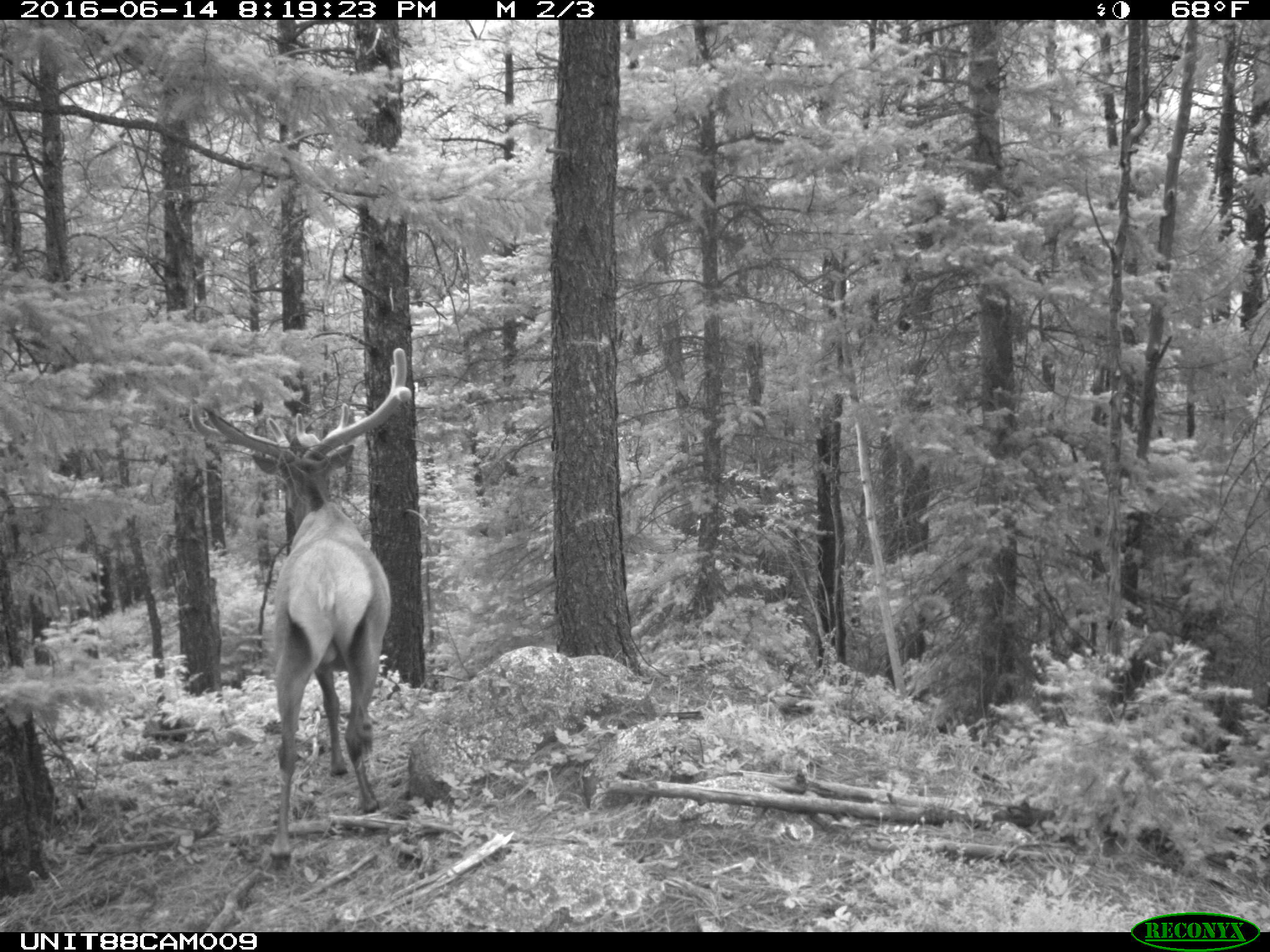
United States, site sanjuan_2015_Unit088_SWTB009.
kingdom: Animalia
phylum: Chordata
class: Mammalia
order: Artiodactyla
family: Cervidae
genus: Cervus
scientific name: Cervus elaphus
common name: red deer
Cervus elaphus (red deer).